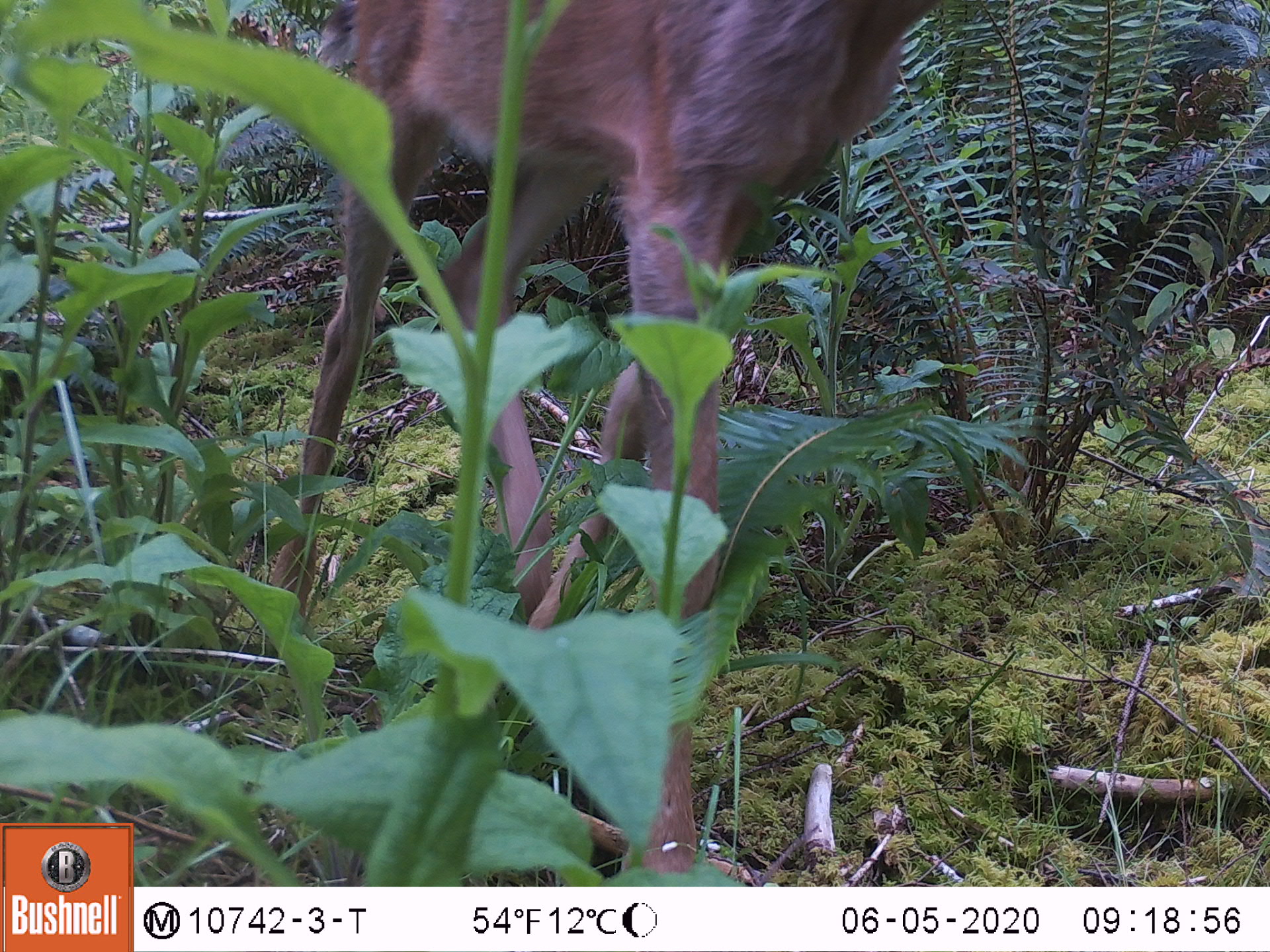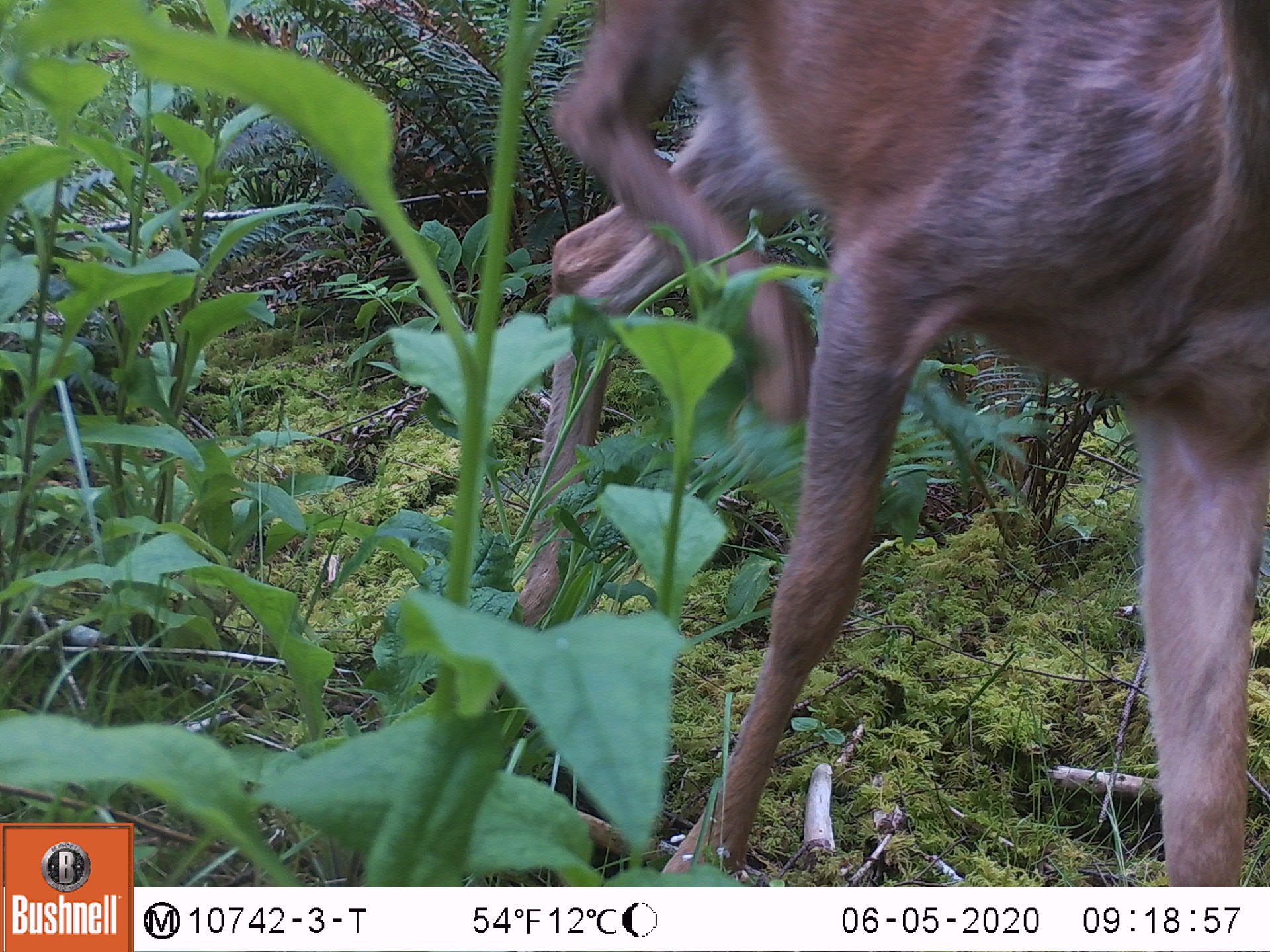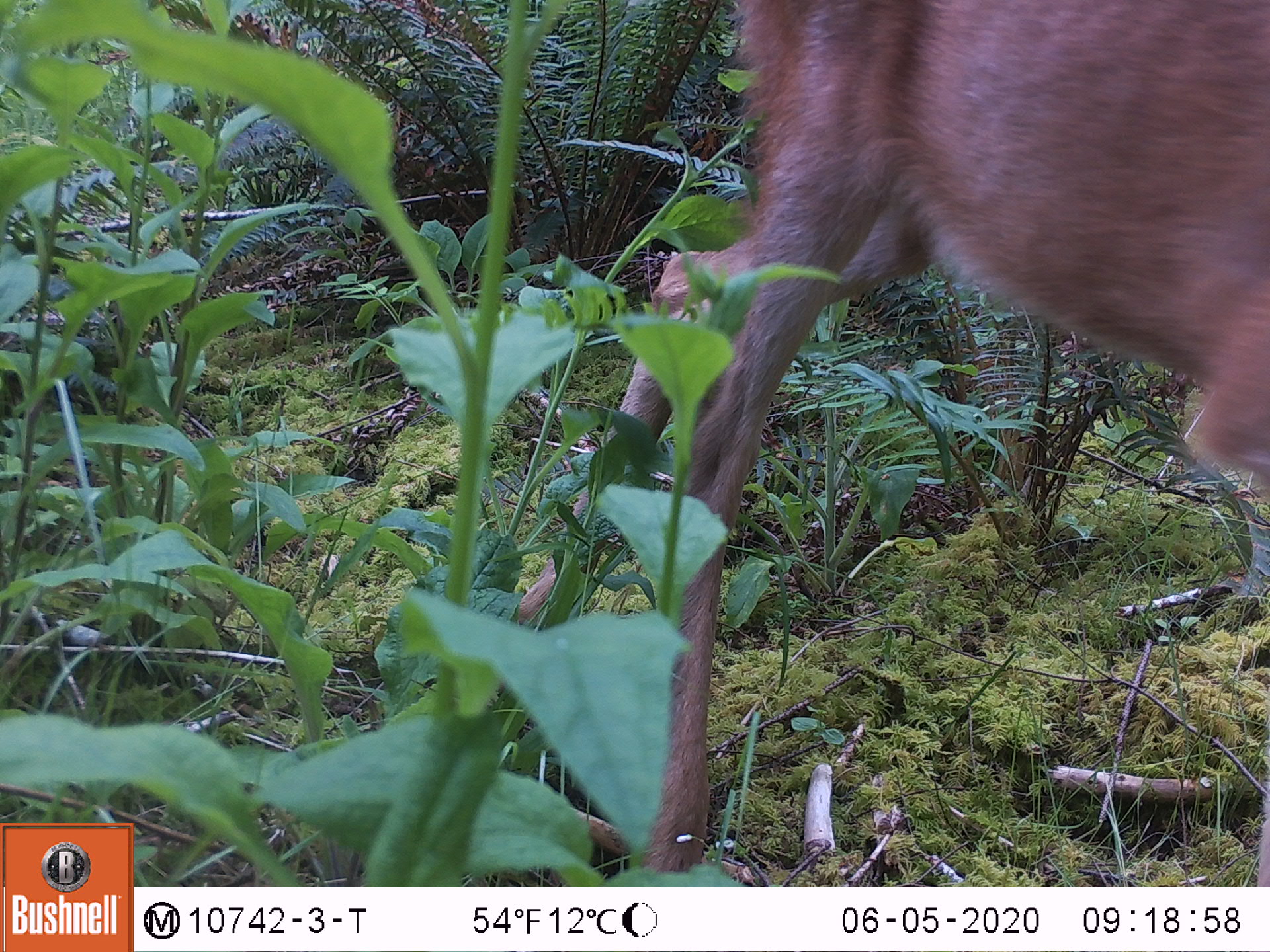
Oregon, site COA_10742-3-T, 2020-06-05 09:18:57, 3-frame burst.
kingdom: Animalia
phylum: Chordata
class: Mammalia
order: Artiodactyla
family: Cervidae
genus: Odocoileus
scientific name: Odocoileus hemionus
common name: black-tailed deer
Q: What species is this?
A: Black-tailed deer (Odocoileus hemionus).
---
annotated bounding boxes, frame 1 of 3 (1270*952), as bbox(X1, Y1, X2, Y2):
black-tailed deer: bbox(289, 3, 953, 869)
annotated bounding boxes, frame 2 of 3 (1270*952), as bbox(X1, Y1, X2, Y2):
black-tailed deer: bbox(505, 0, 1266, 875)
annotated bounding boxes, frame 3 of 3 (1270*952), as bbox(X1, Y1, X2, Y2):
black-tailed deer: bbox(499, 1, 1268, 869)